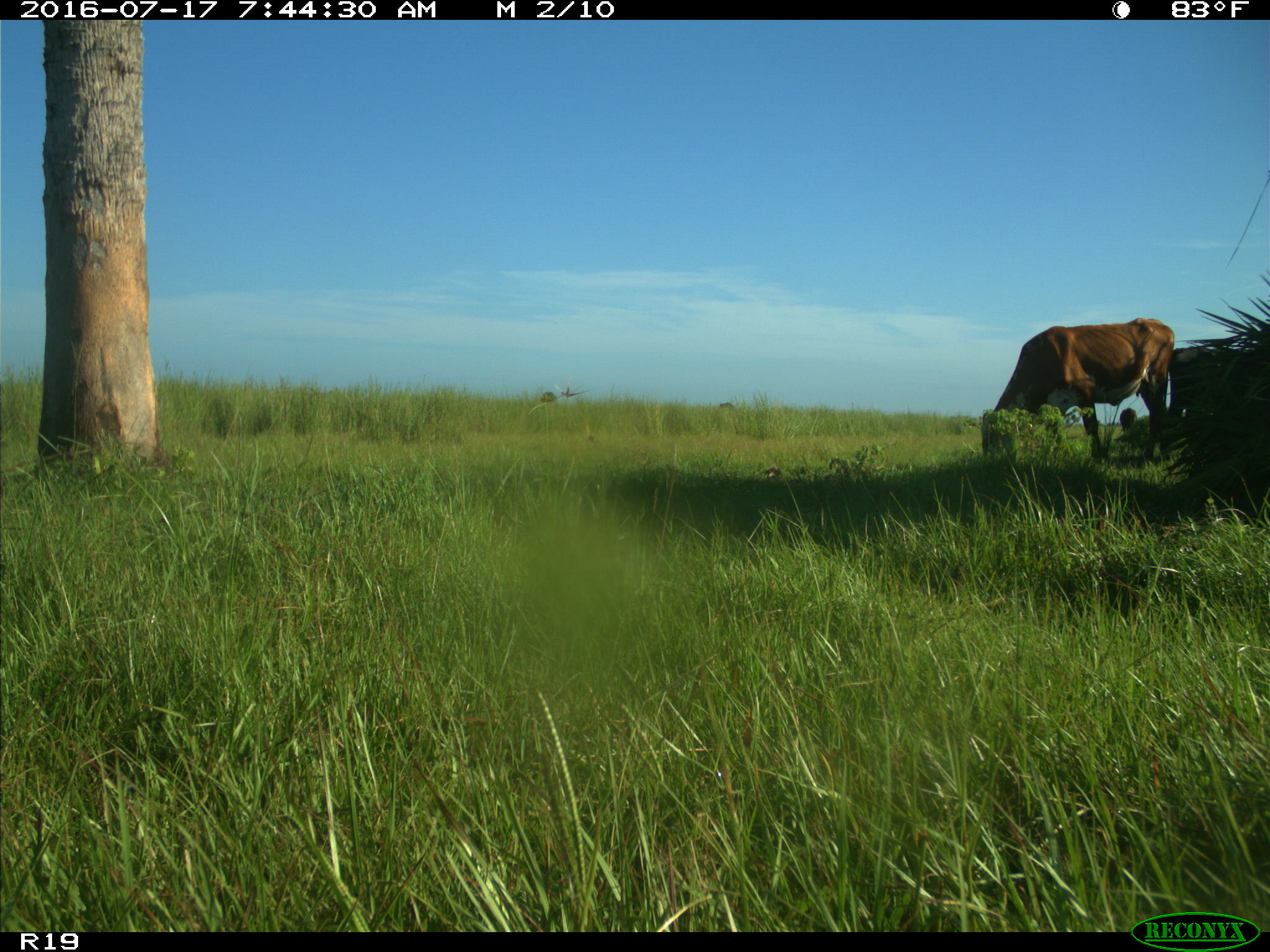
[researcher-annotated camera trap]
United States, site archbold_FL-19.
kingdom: Animalia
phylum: Chordata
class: Mammalia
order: Artiodactyla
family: Bovidae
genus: Bos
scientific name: Bos taurus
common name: domestic cow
Bos taurus (domestic cow).